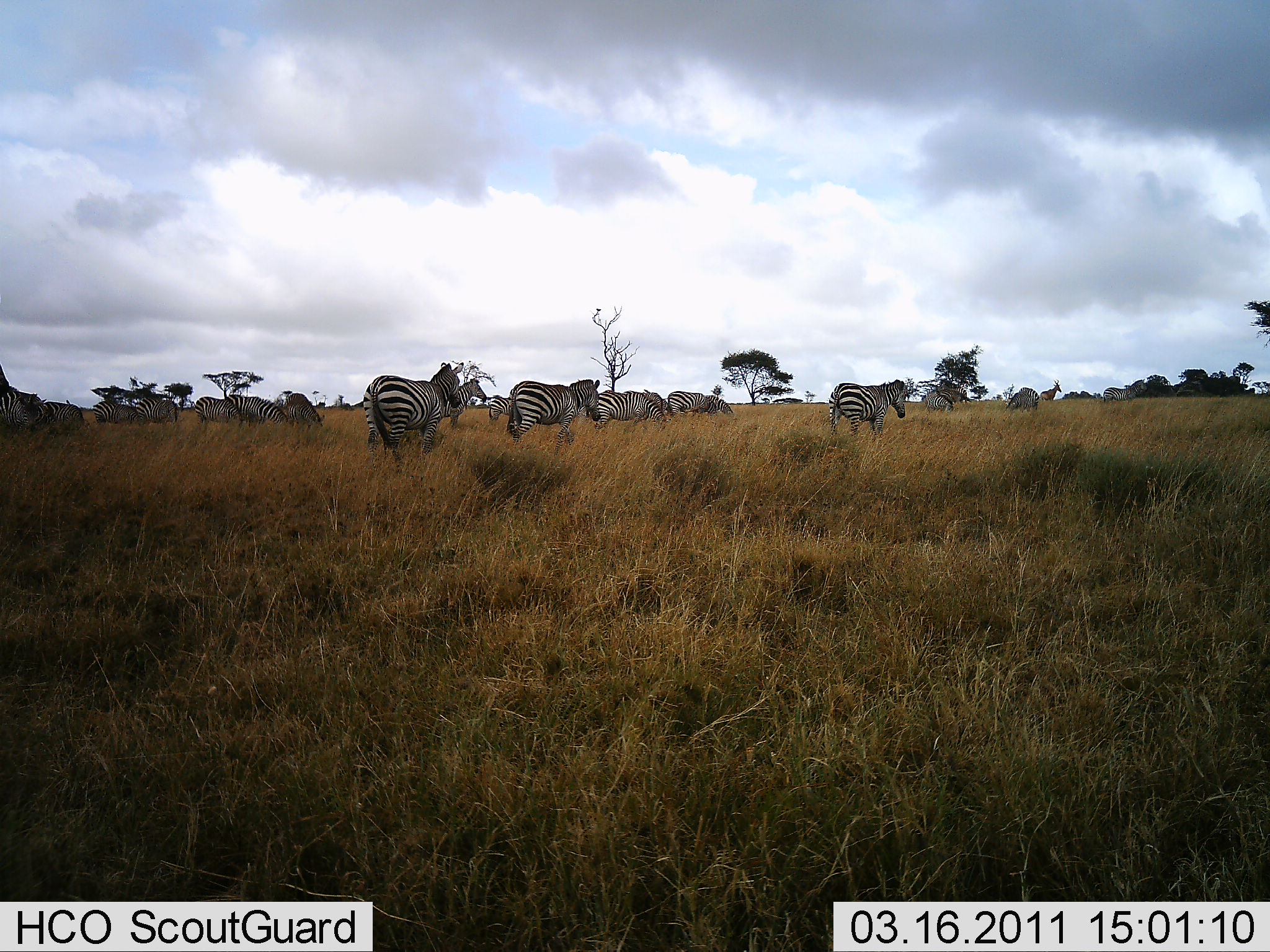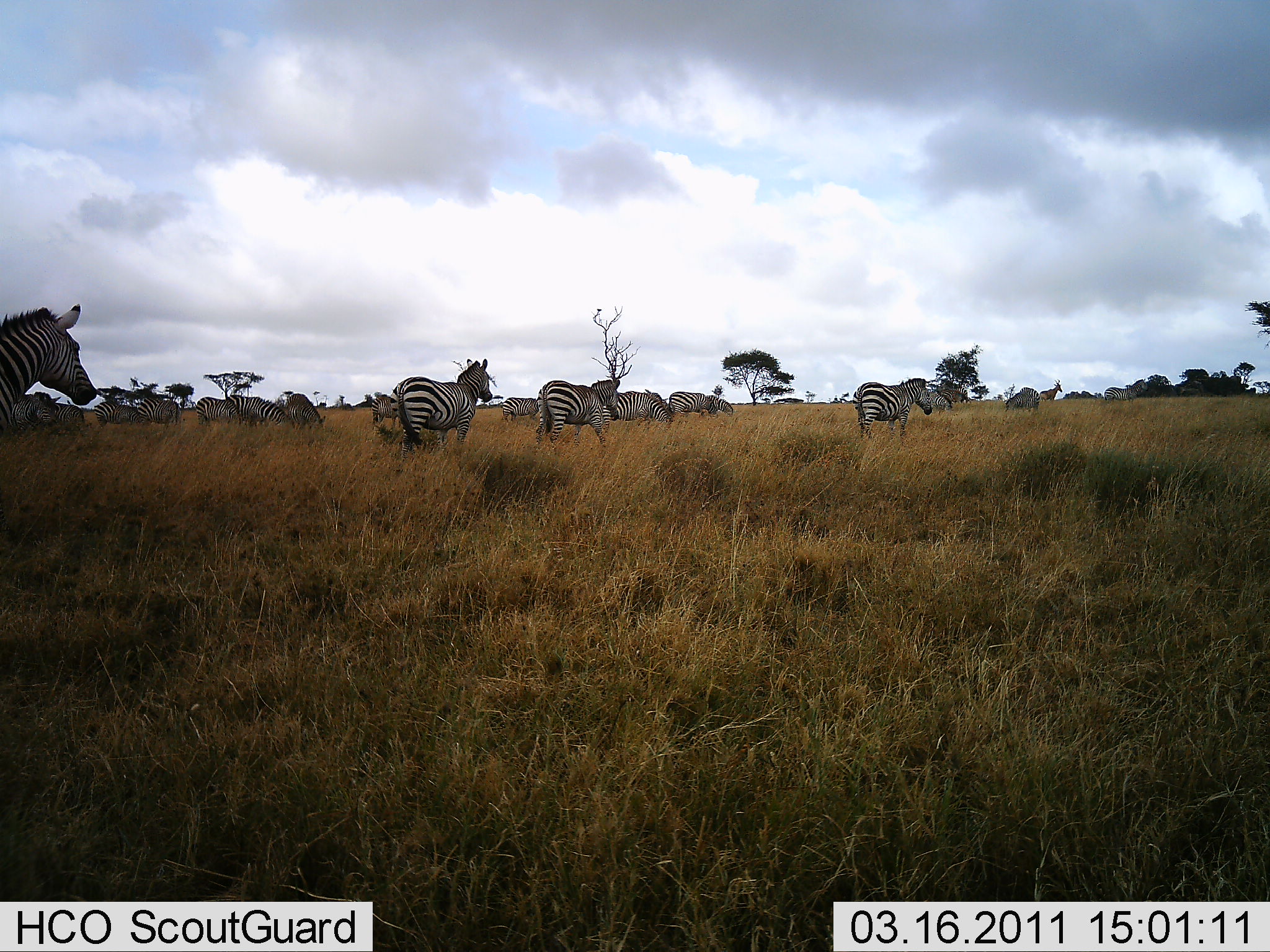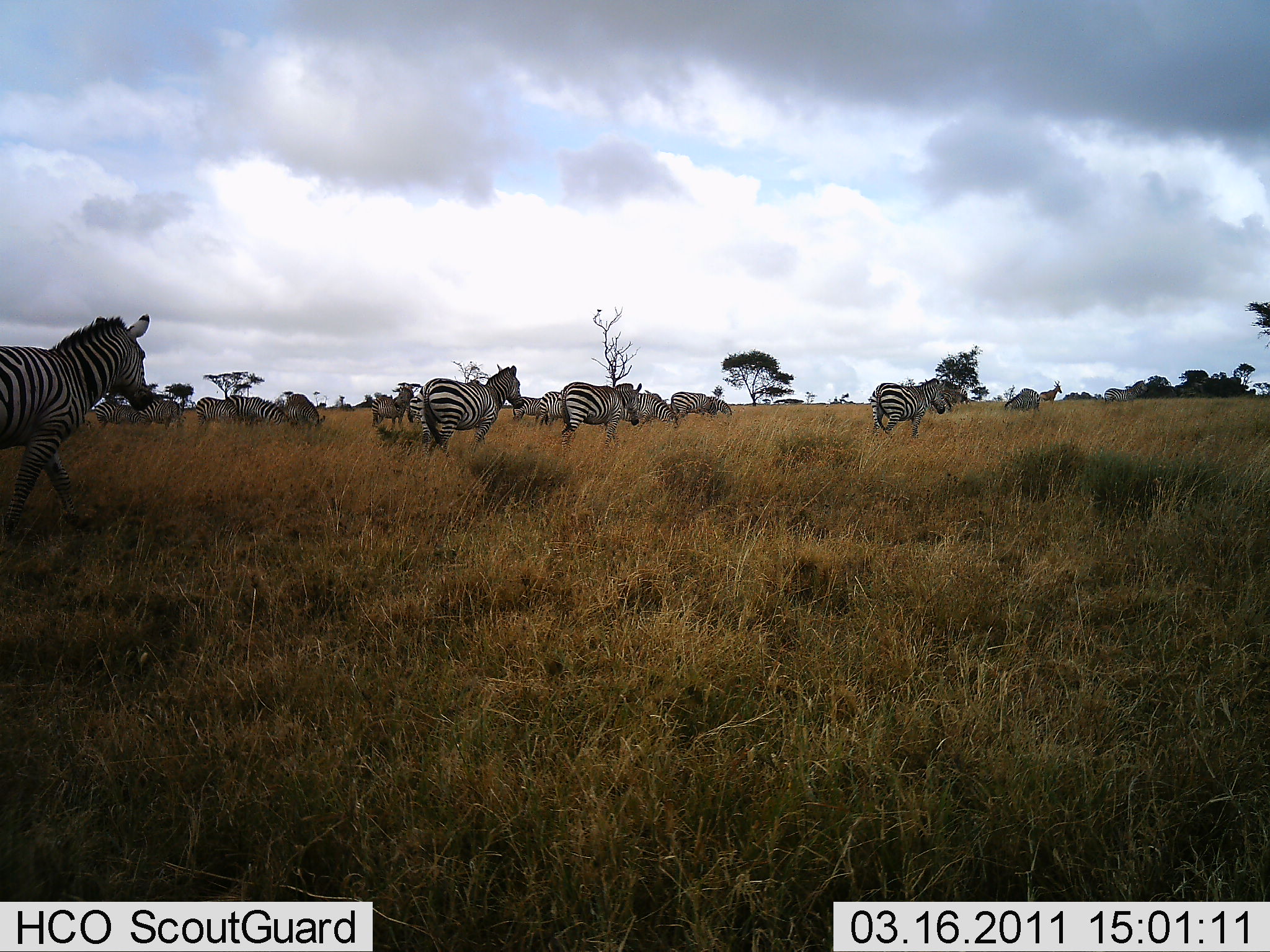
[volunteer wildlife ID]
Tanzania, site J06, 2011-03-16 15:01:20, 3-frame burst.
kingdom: Animalia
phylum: Chordata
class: Mammalia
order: Perissodactyla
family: Equidae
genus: Equus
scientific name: Equus quagga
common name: plains zebra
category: zebra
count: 11-50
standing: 17%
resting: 0%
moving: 100%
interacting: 0%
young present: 0%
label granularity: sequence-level